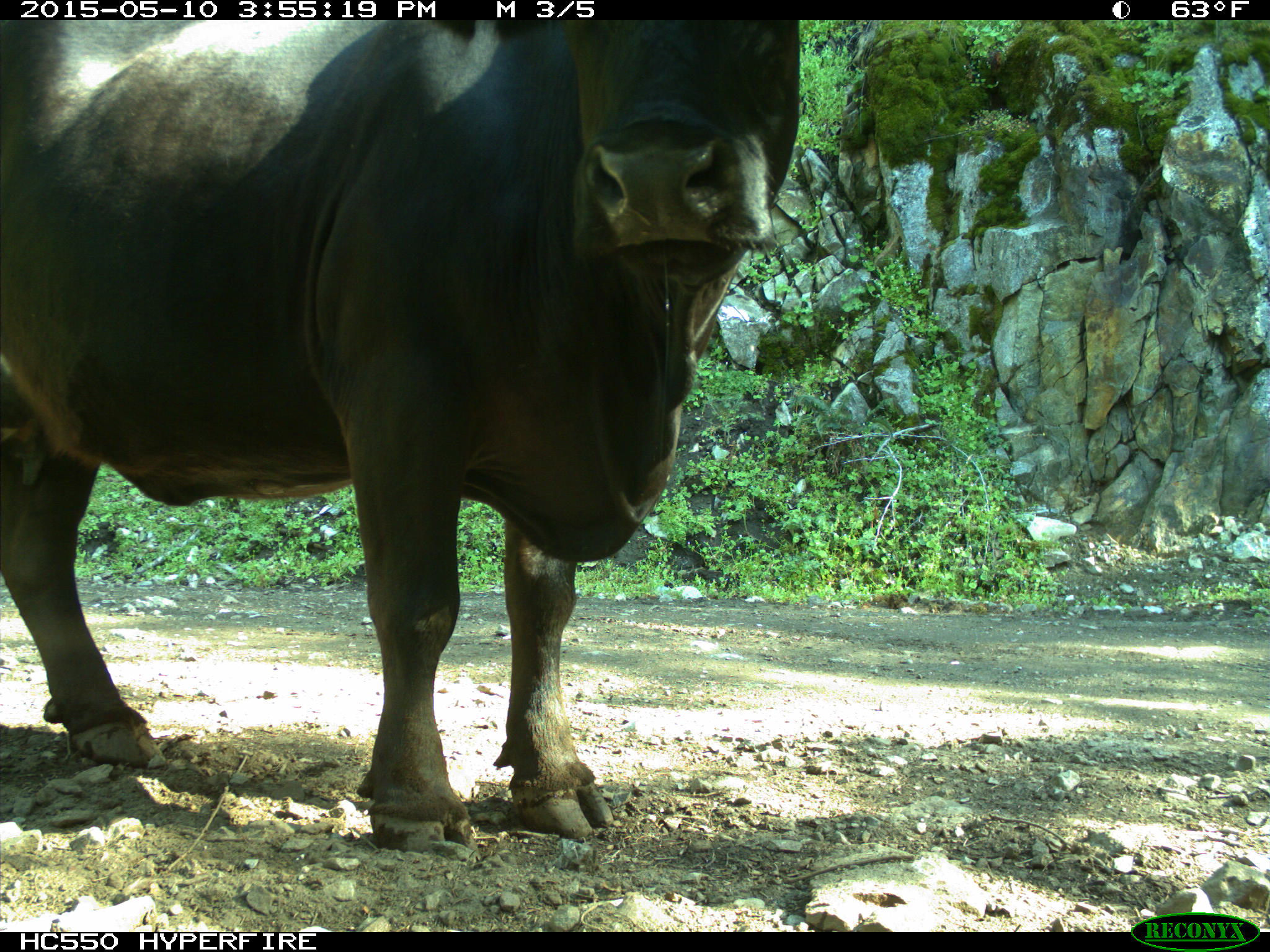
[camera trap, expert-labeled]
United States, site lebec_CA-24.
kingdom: Animalia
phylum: Chordata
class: Mammalia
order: Artiodactyla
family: Bovidae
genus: Bos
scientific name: Bos taurus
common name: domestic cow